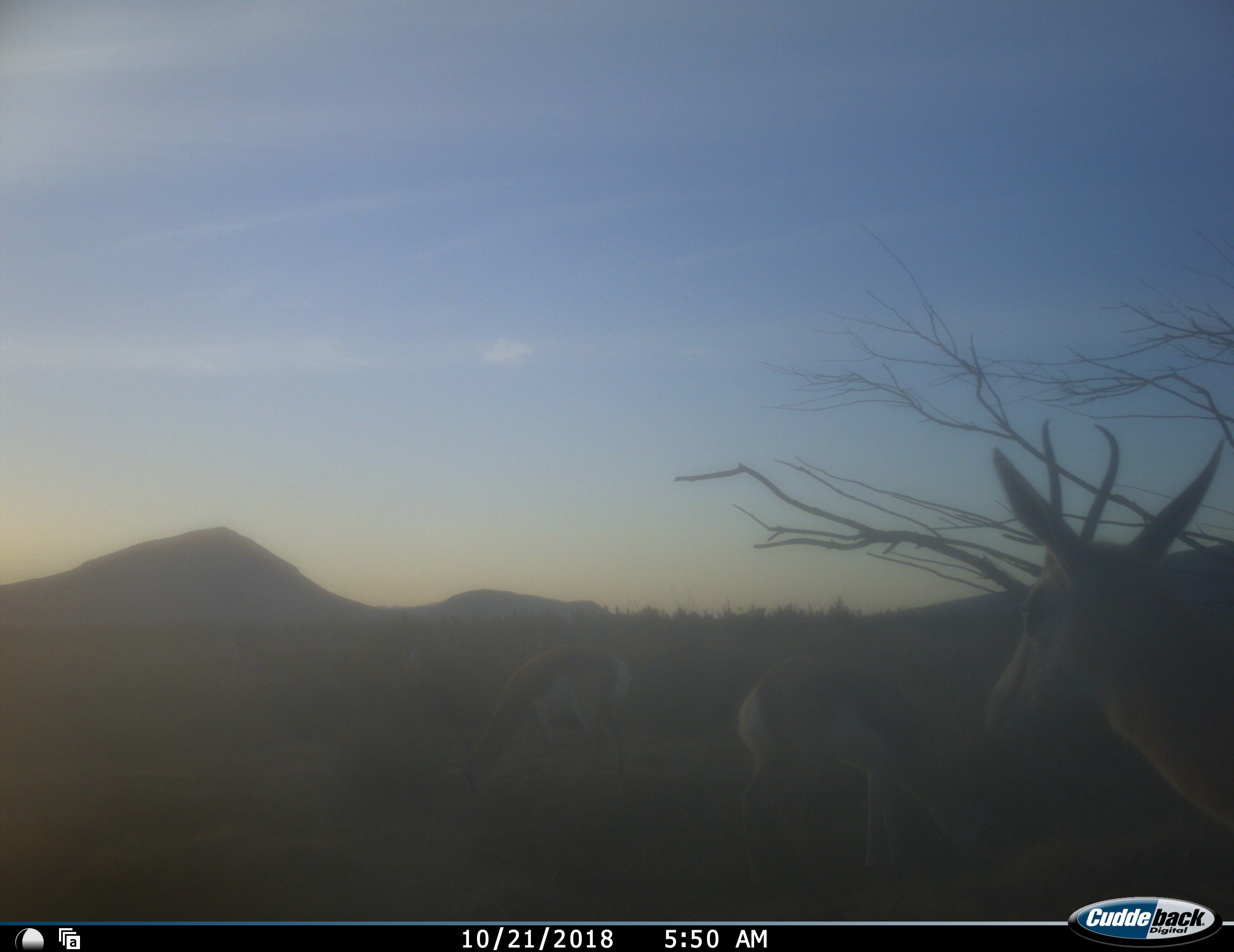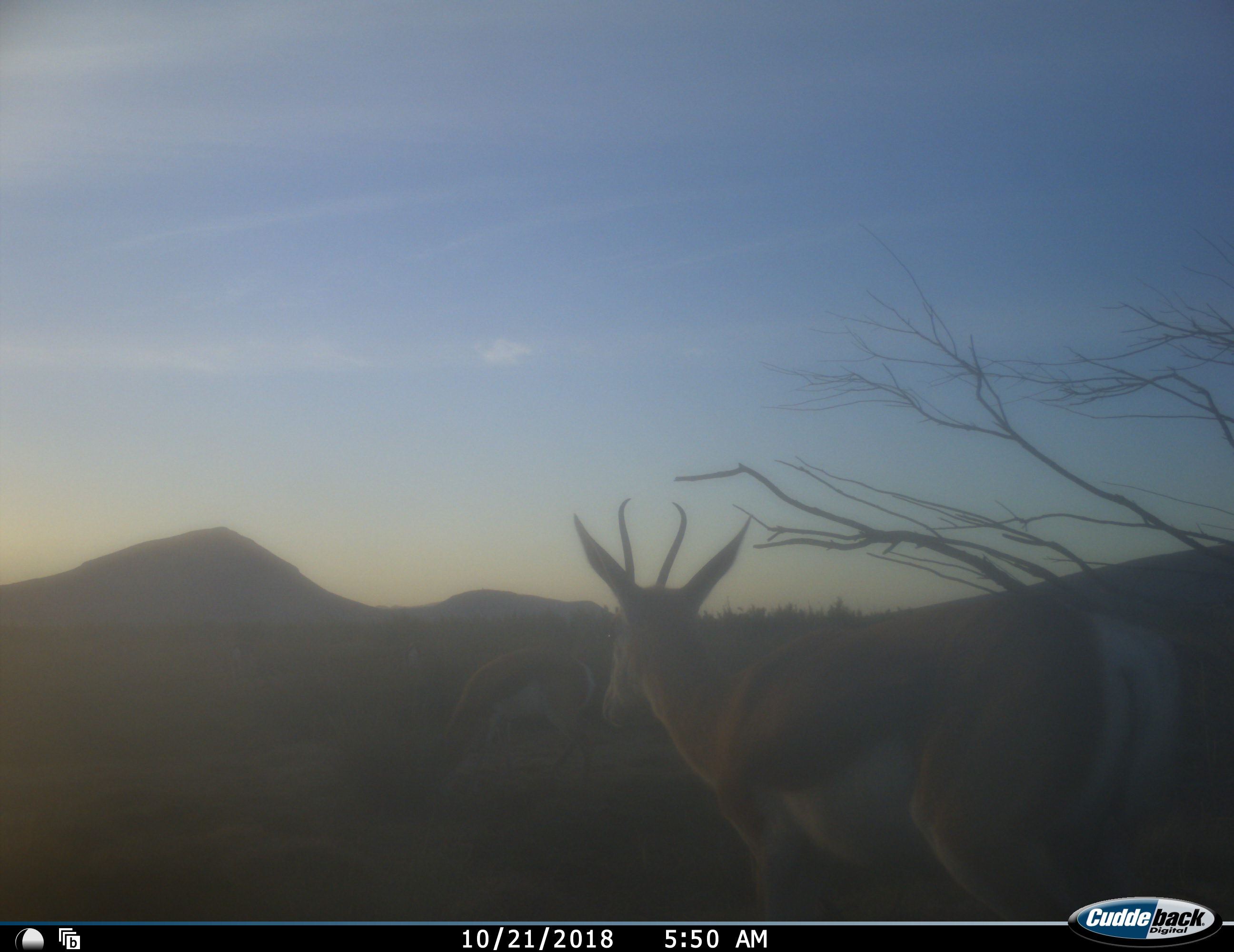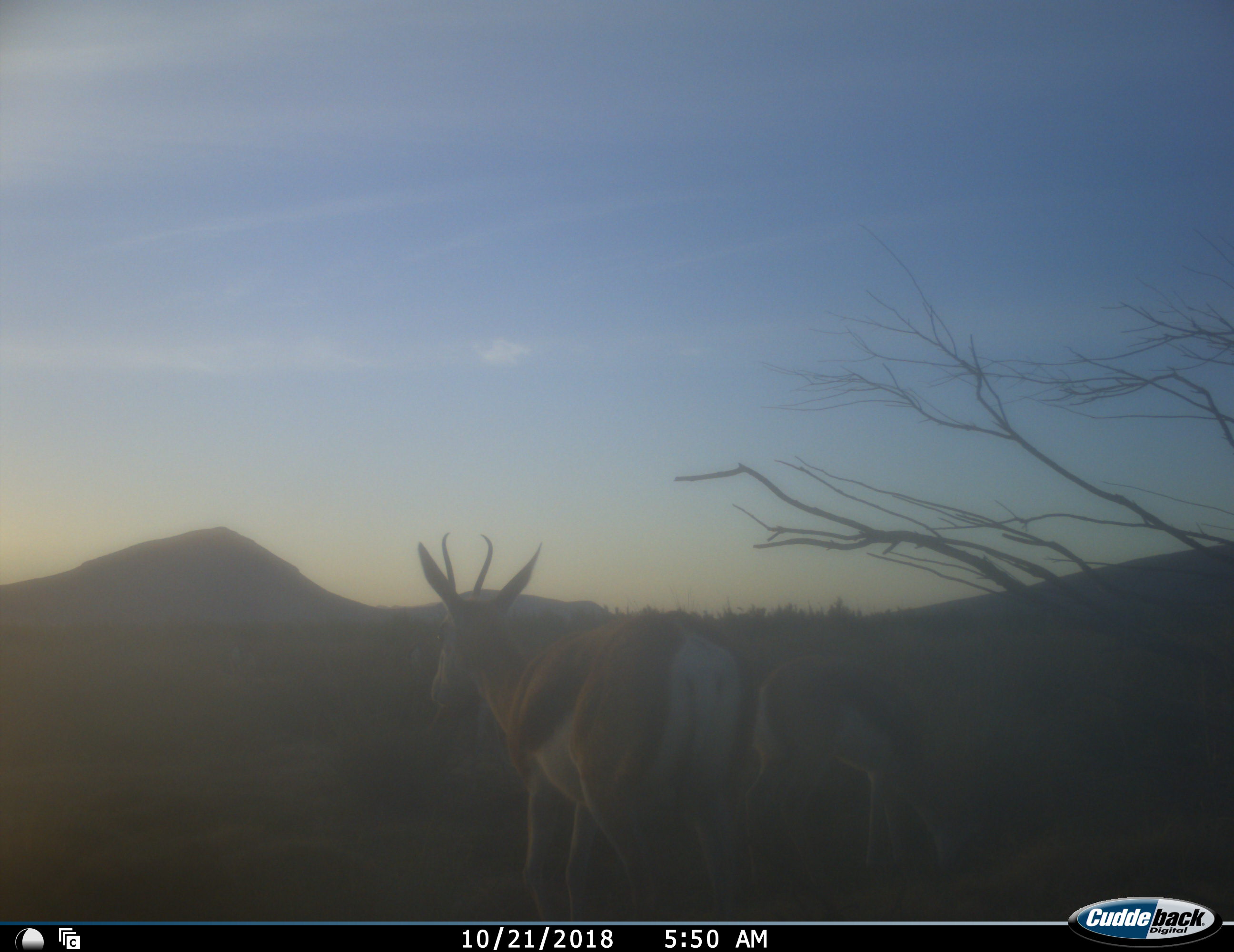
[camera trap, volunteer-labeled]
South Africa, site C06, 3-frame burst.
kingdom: Animalia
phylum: Chordata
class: Mammalia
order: Artiodactyla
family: Bovidae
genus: Antidorcas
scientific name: Antidorcas marsupialis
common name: springbok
Springbok (Antidorcas marsupialis), count 3. Behavior (volunteer vote fractions): standing 22%, resting 0%, moving 100%, interacting 0%. Young present (vote fraction): 0%. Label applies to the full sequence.